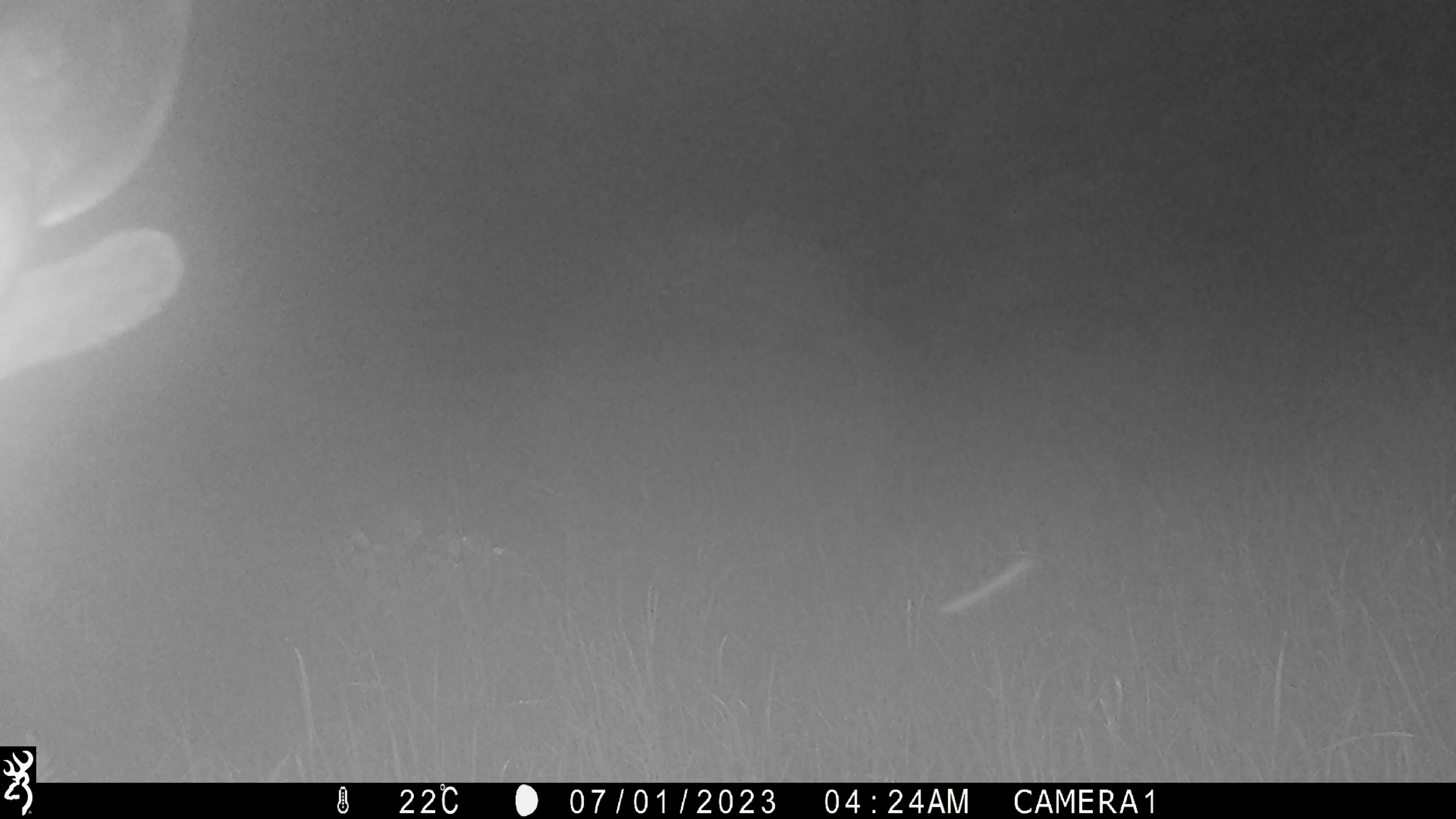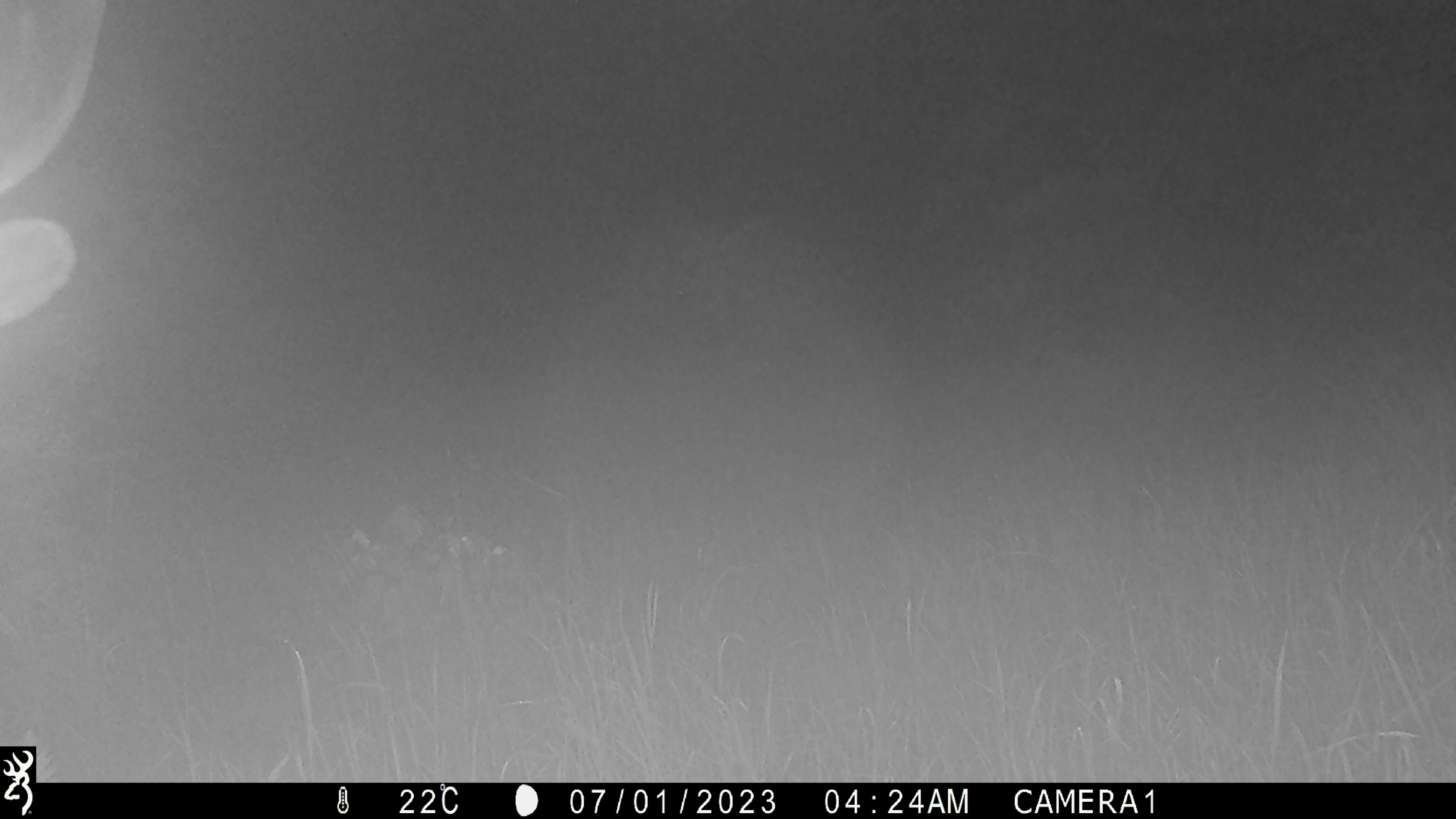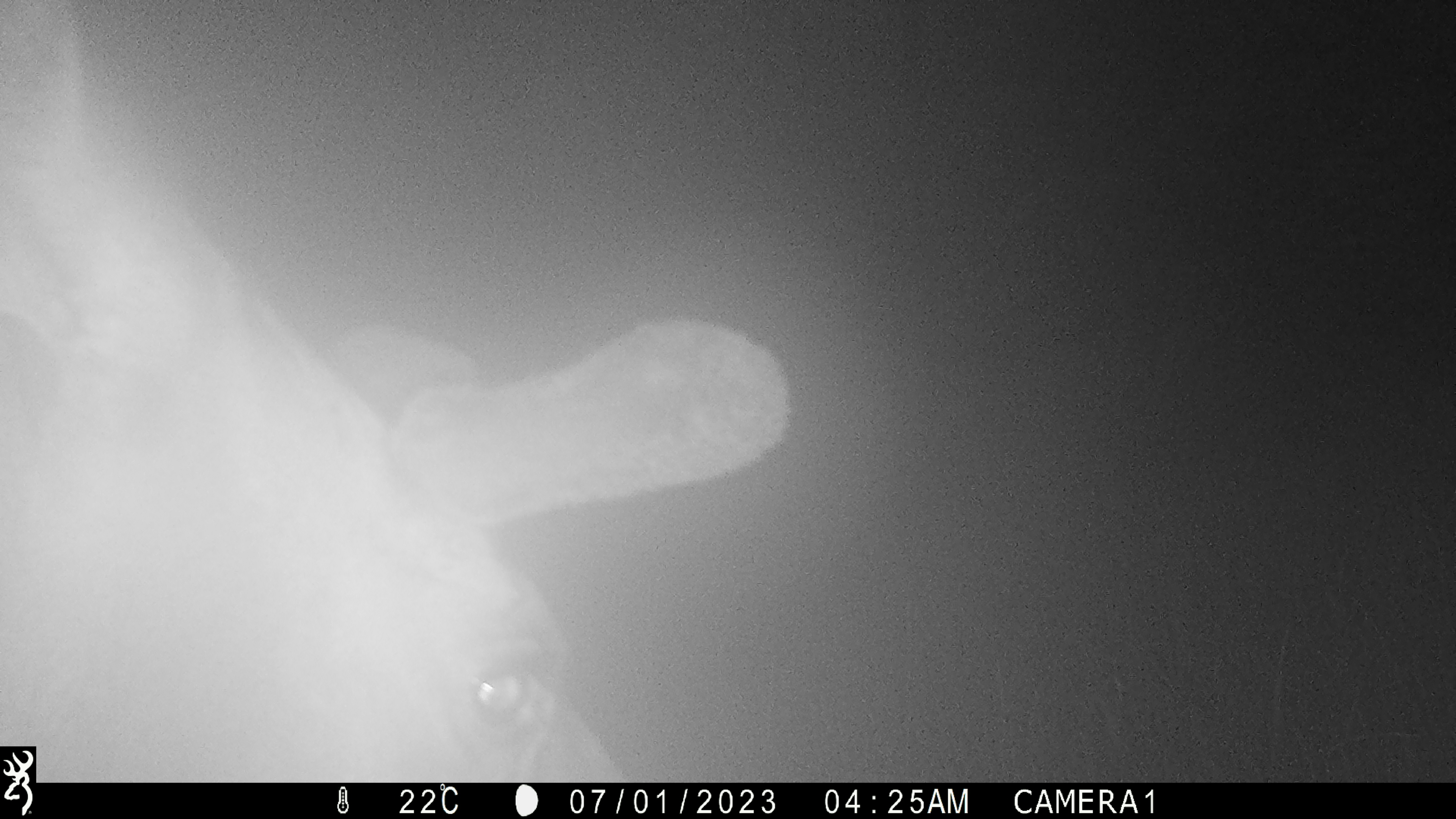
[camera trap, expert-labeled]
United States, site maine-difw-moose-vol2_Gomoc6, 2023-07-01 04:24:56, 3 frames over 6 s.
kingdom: Animalia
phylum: Chordata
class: Mammalia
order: Artiodactyla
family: Cervidae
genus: Alces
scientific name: Alces alces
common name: moose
Moose (Alces alces).